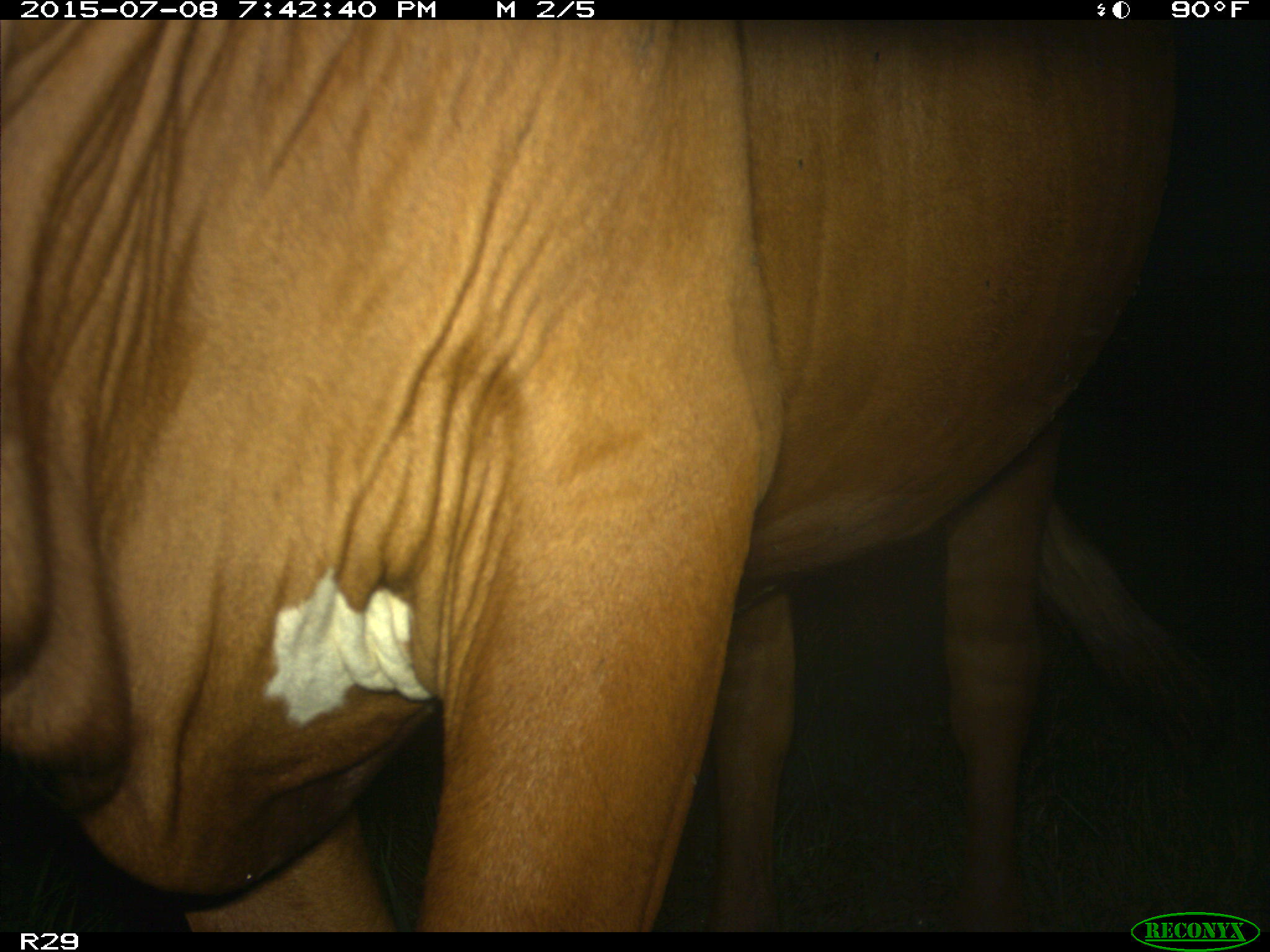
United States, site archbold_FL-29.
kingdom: Animalia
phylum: Chordata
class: Mammalia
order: Artiodactyla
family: Bovidae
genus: Bos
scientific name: Bos taurus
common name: domestic cow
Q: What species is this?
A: Bos taurus (domestic cow).